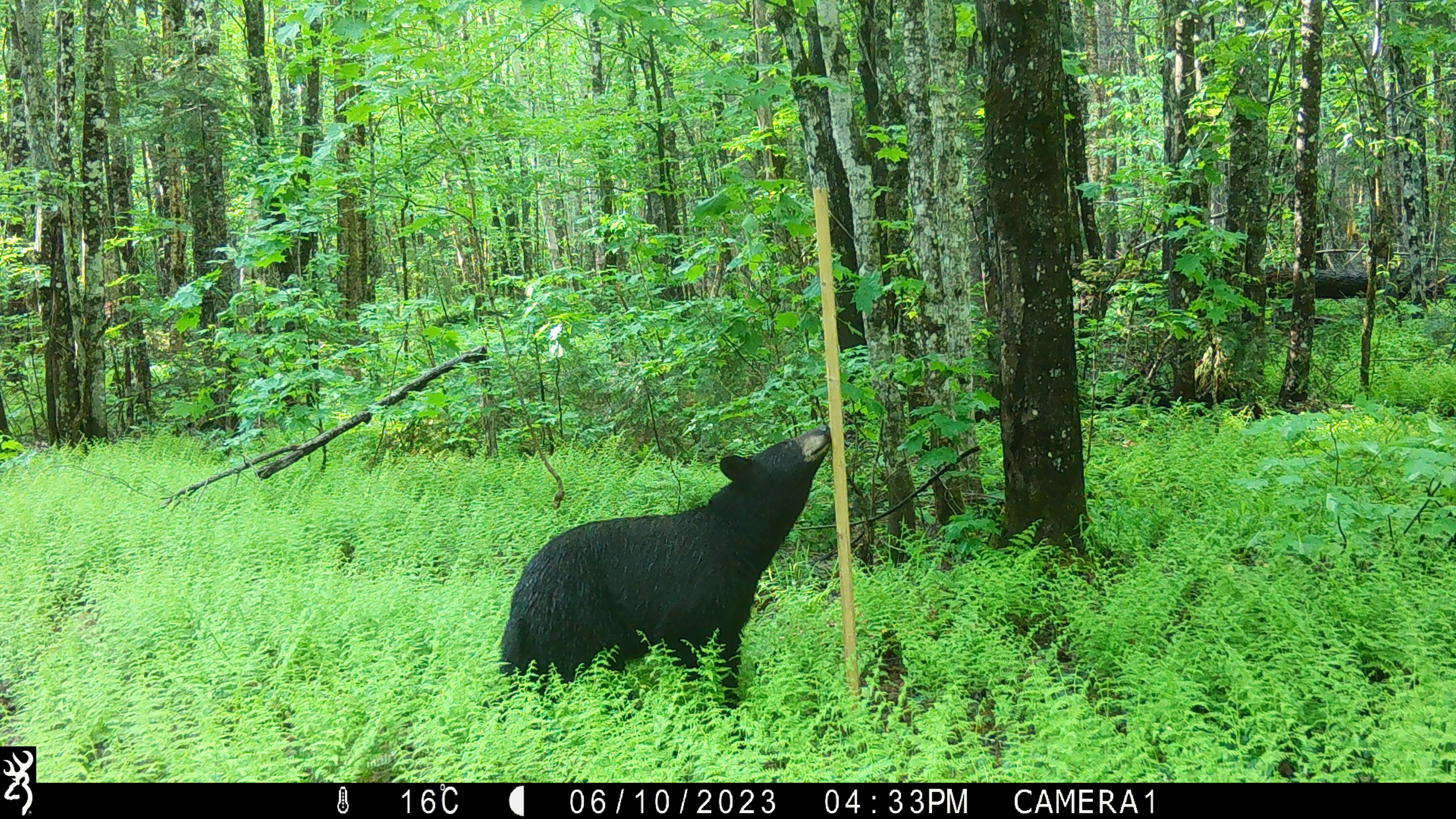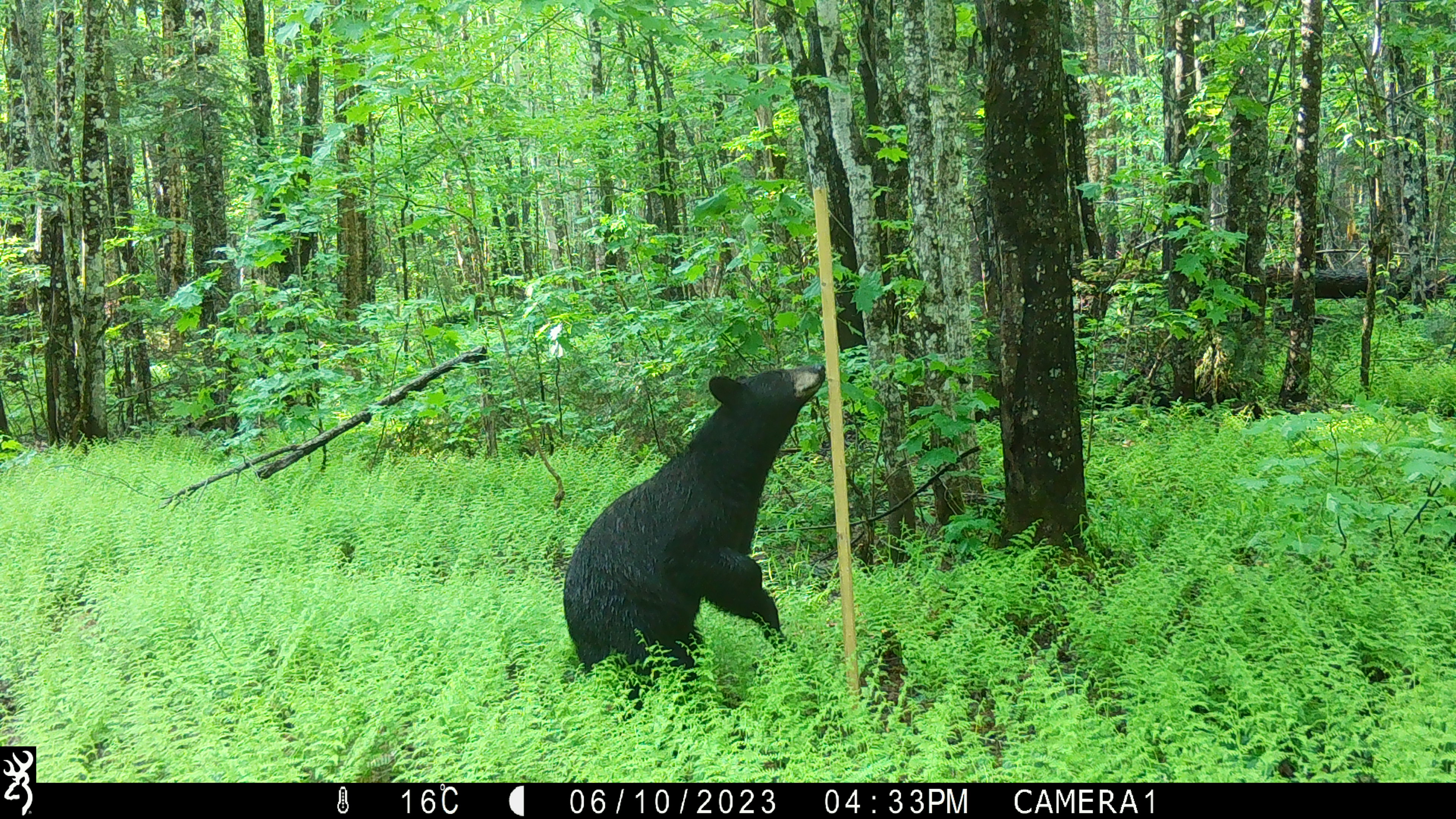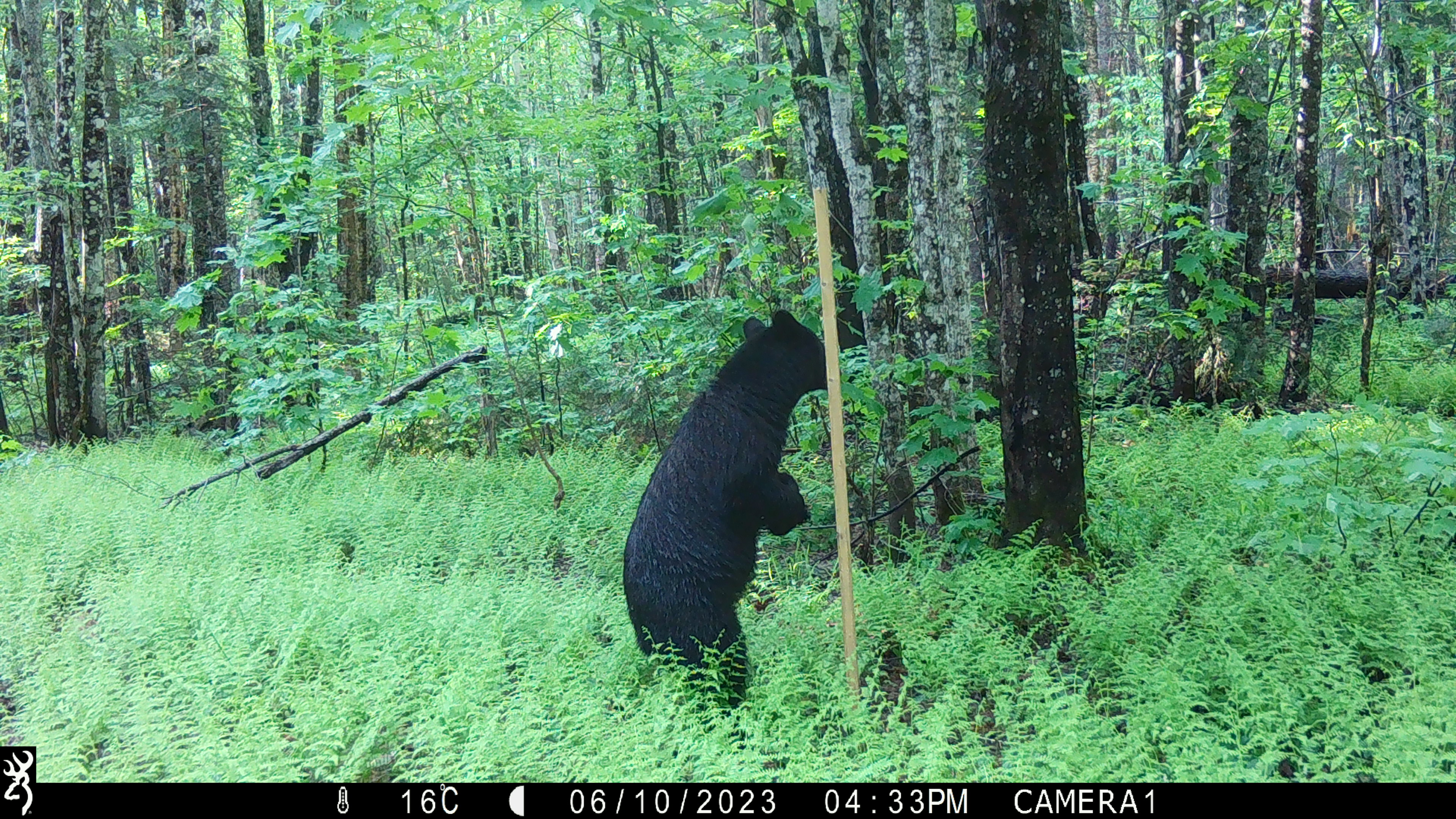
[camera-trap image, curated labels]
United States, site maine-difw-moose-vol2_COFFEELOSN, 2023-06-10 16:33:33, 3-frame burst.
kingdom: Animalia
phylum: Chordata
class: Mammalia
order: Carnivora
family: Ursidae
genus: Ursus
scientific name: Ursus americanus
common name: black bear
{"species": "black bear (Ursus americanus)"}